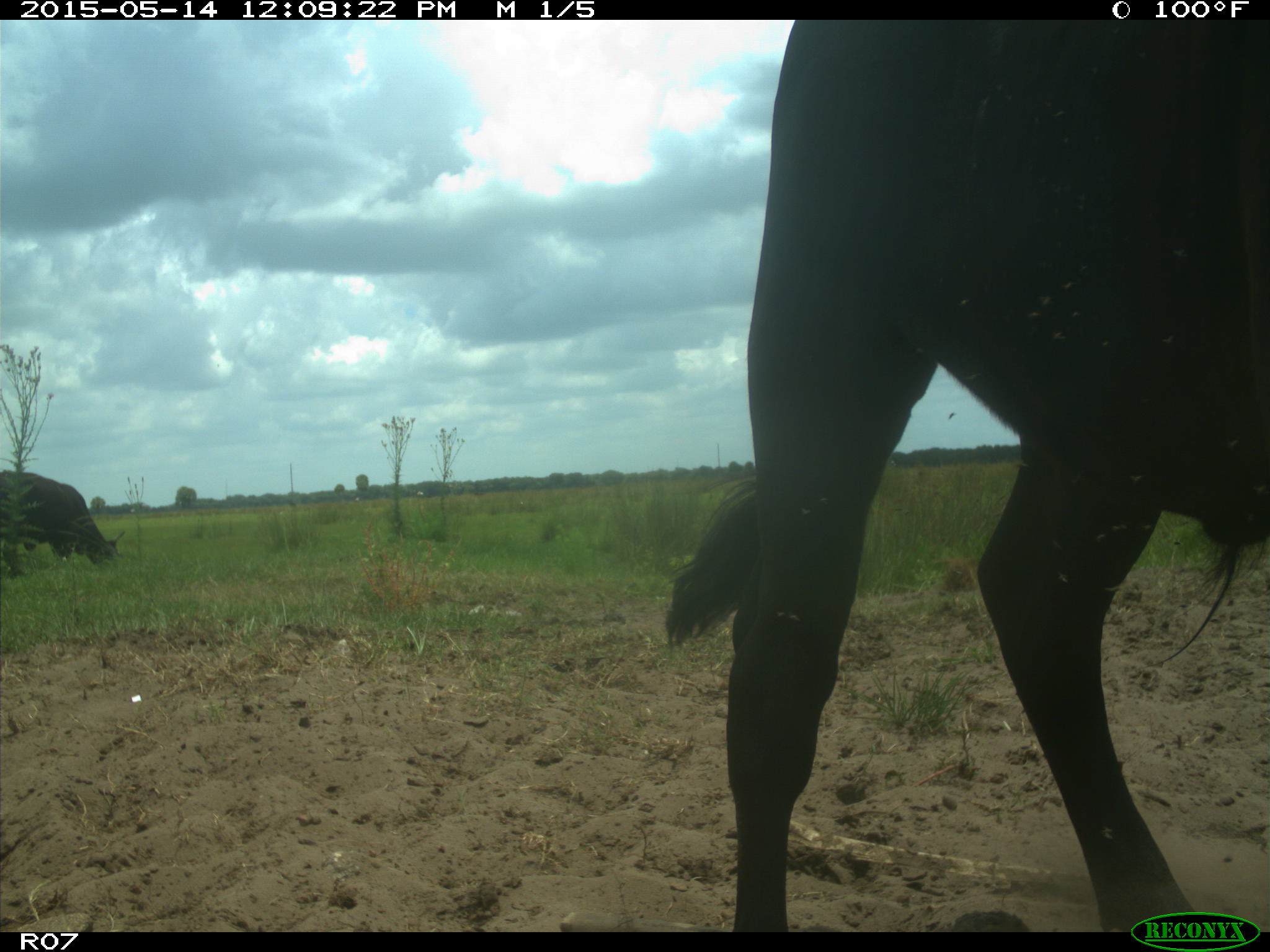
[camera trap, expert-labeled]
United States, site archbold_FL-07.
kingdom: Animalia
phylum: Chordata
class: Mammalia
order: Artiodactyla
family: Bovidae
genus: Bos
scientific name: Bos taurus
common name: domestic cow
Bos taurus (domestic cow).